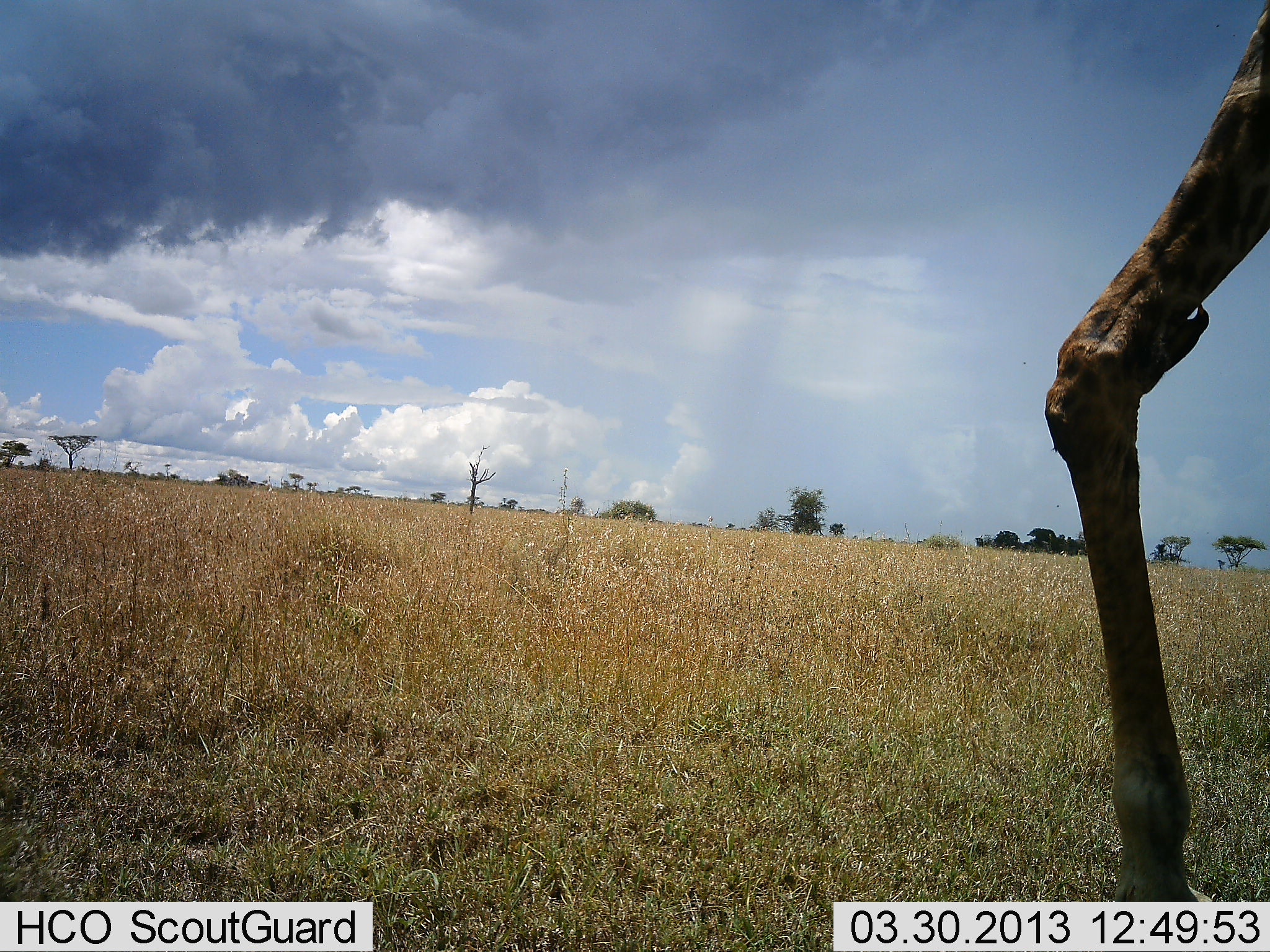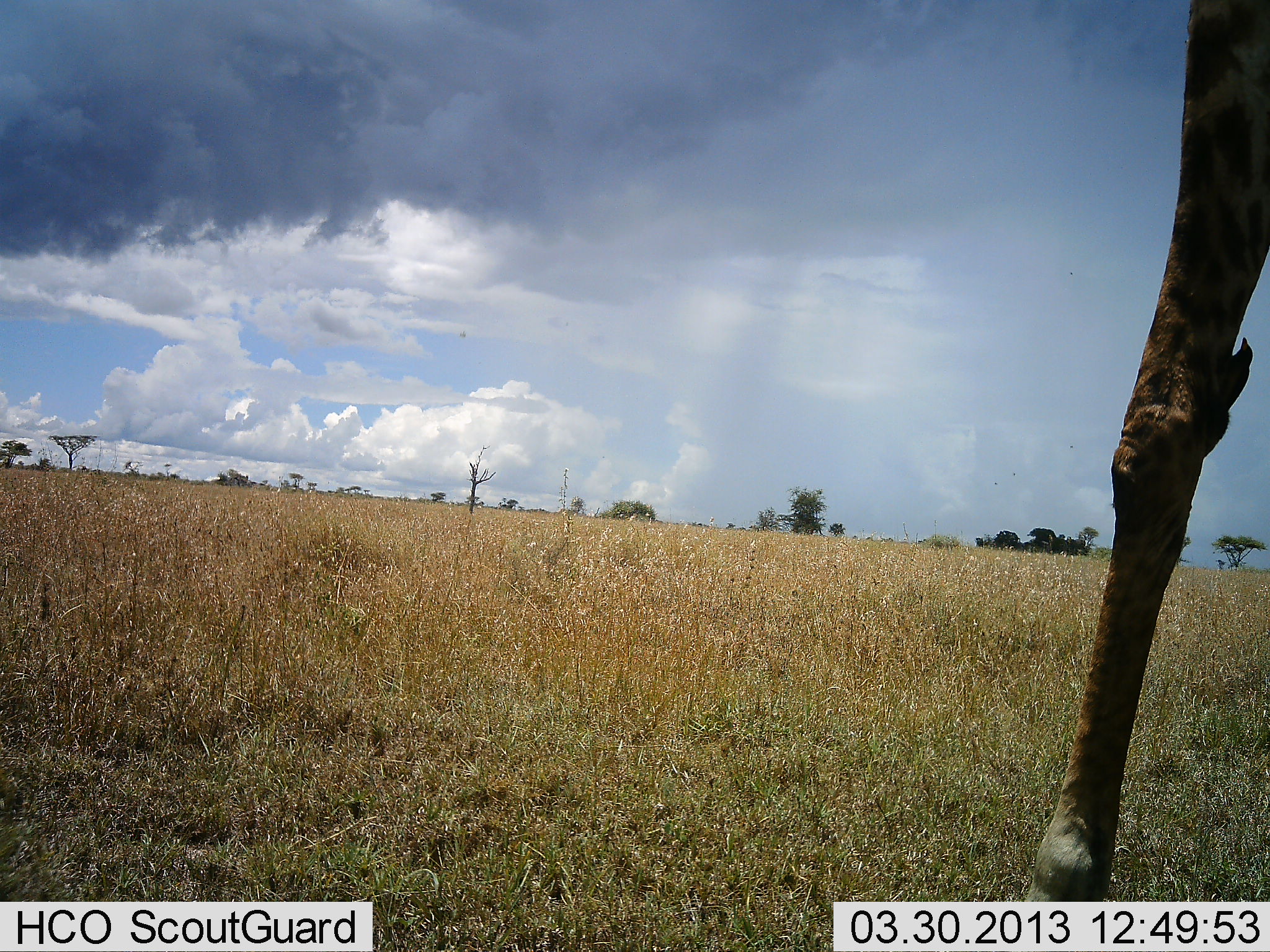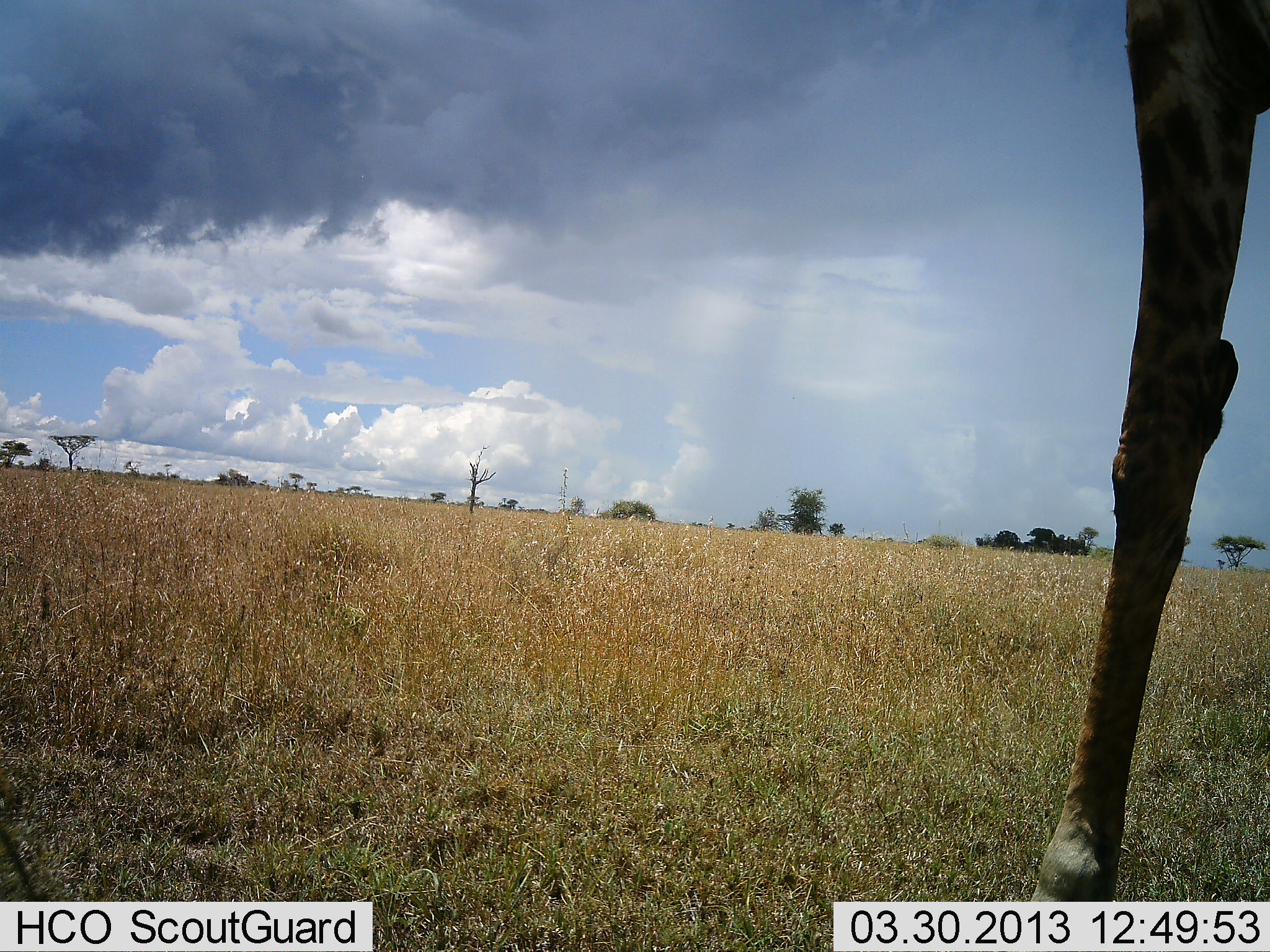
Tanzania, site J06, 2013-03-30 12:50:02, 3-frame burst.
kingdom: Animalia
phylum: Chordata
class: Mammalia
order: Artiodactyla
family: Giraffidae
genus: Giraffa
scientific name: Giraffa camelopardalis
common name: giraffe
Giraffe (Giraffa camelopardalis), count 1. Behavior (volunteer vote fractions): standing 60%, resting 0%, moving 45%, interacting 0%. Young present (vote fraction): 2%. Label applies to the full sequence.